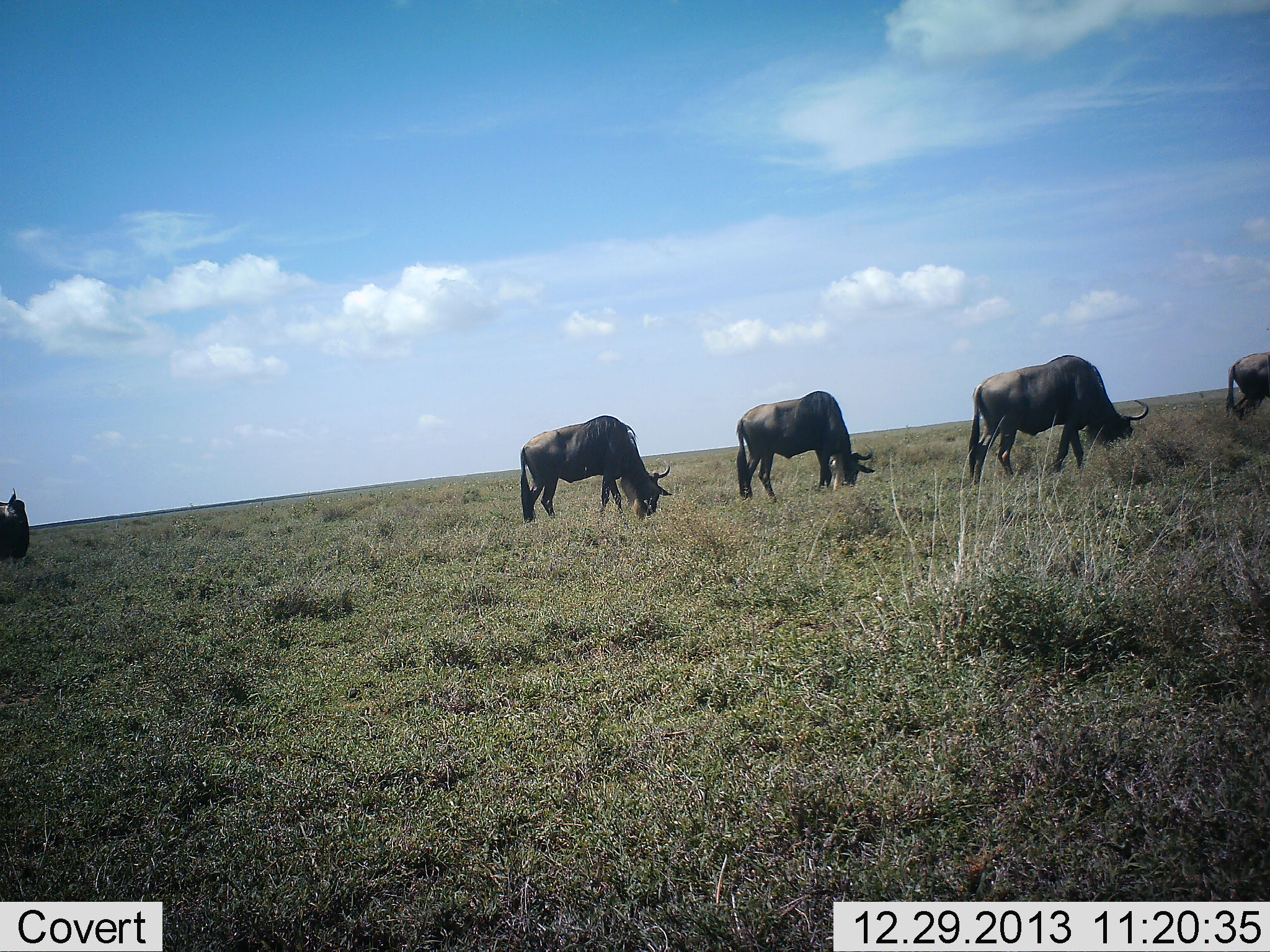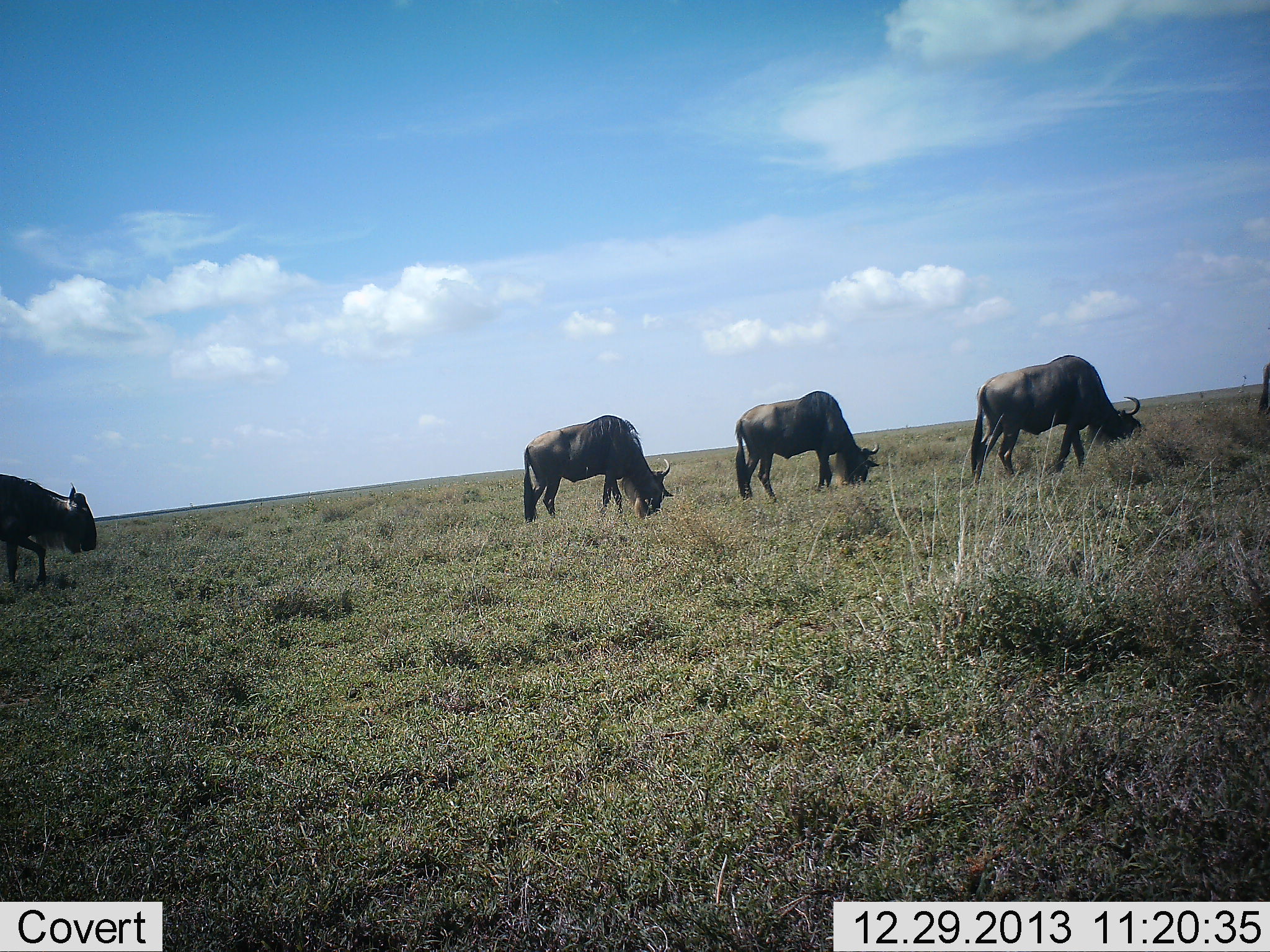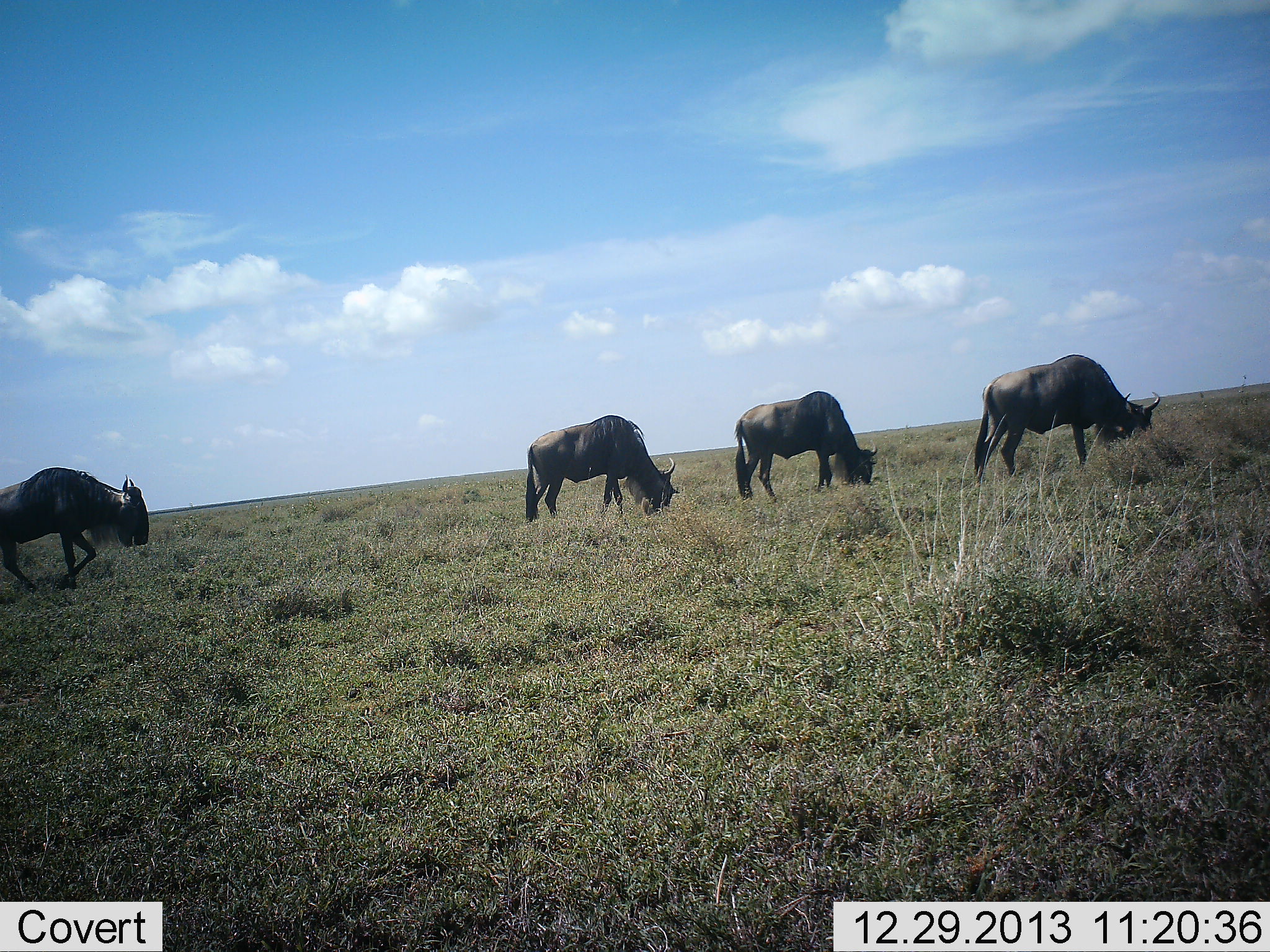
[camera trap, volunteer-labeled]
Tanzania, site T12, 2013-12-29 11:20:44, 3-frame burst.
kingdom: Animalia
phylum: Chordata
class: Mammalia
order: Artiodactyla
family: Bovidae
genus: Connochaetes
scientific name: Connochaetes taurinus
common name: blue wildebeest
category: wildebeest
Wildebeest (blue wildebeest) (Connochaetes taurinus), count 5. Behavior (volunteer vote fractions): standing 20%, resting 0%, moving 60%, interacting 0%. Young present (vote fraction): 0%. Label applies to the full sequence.